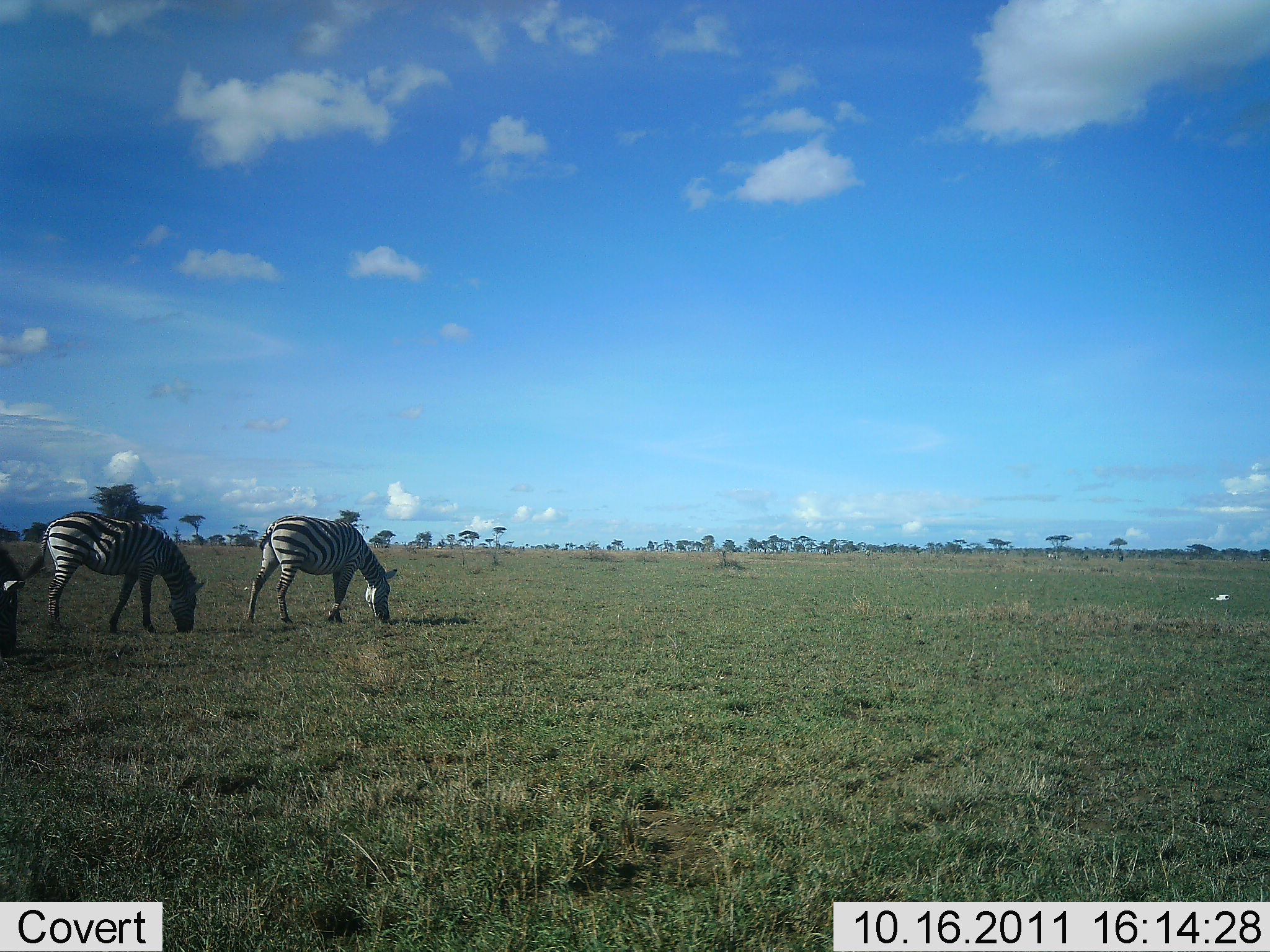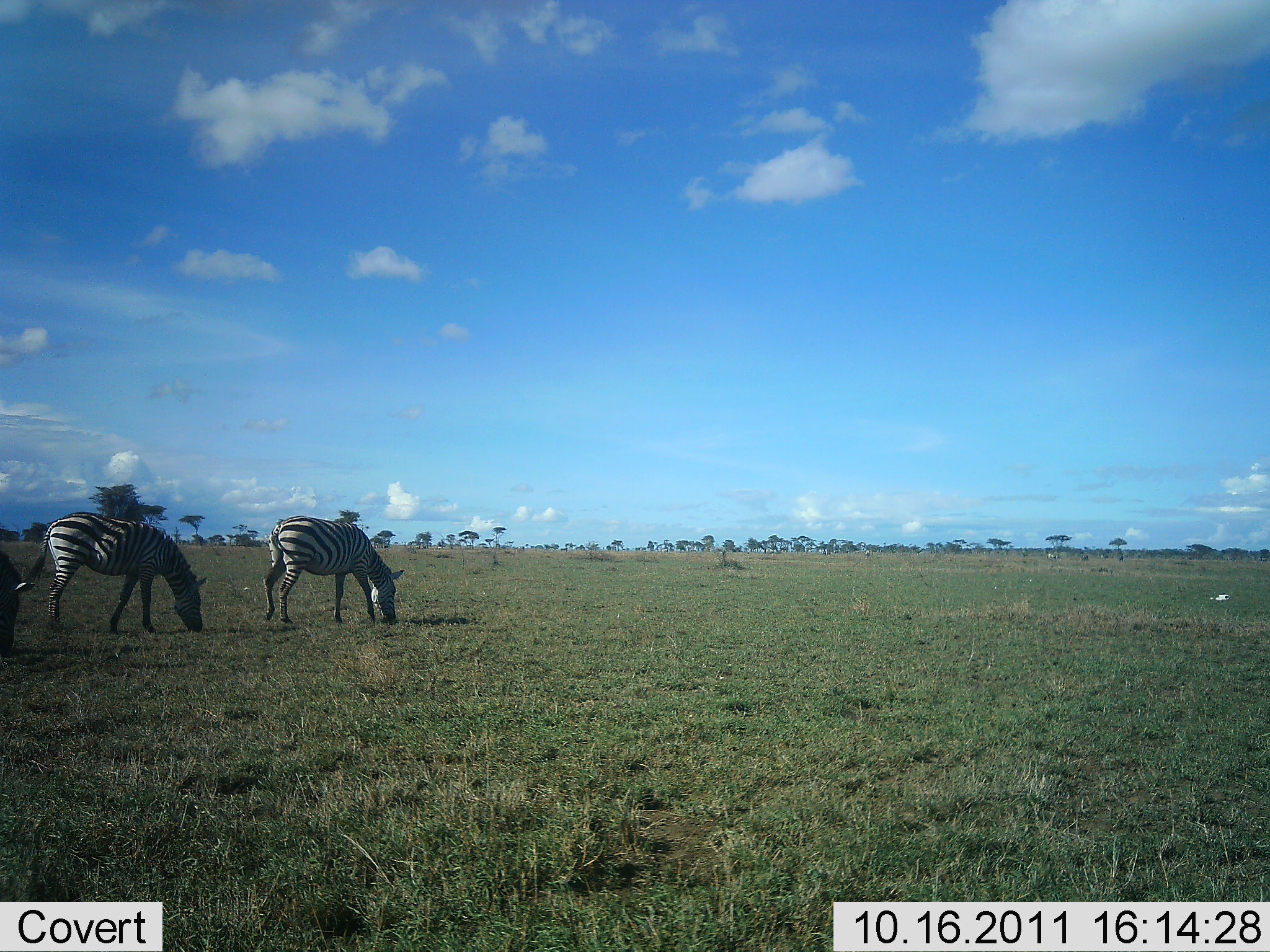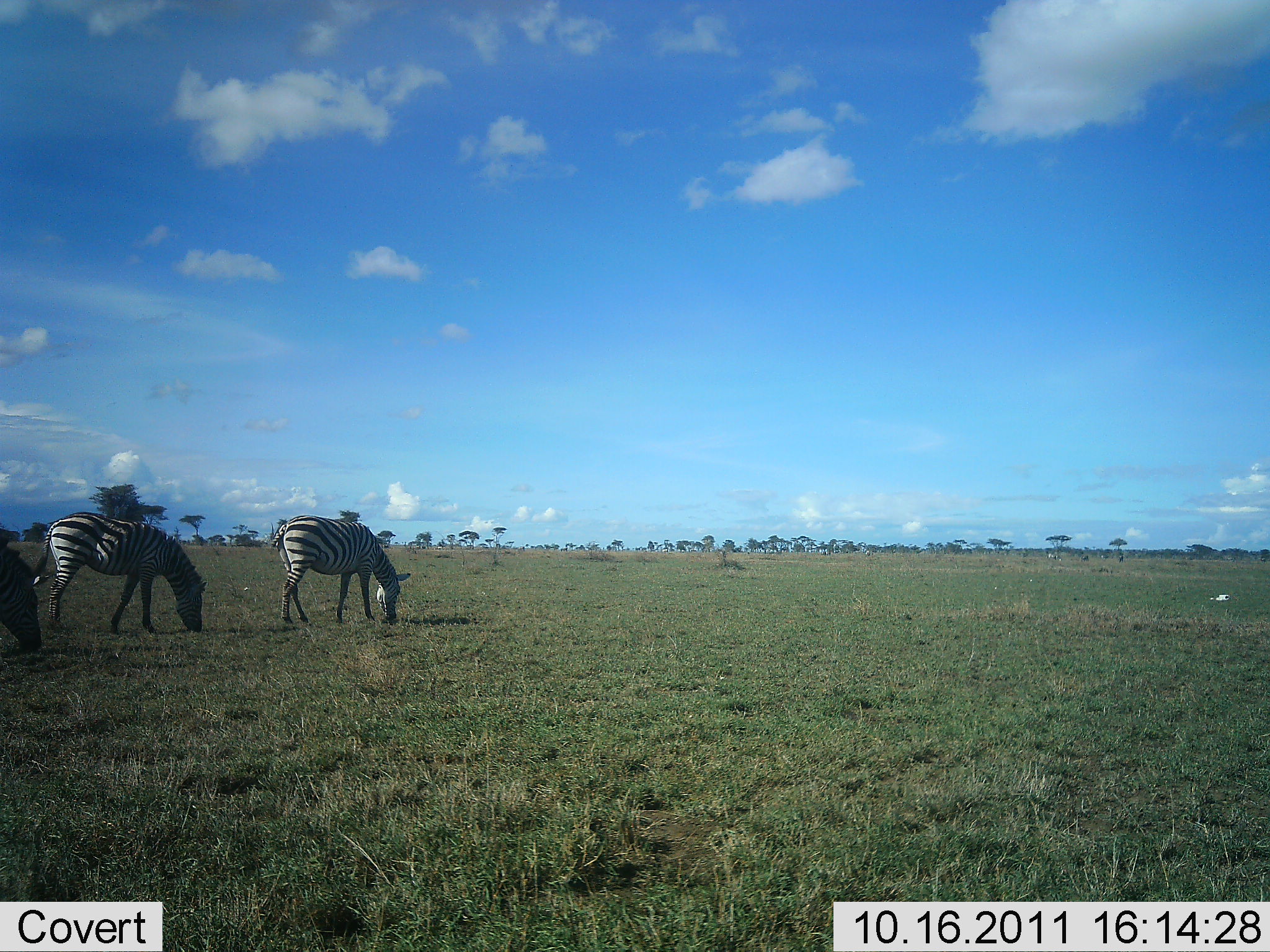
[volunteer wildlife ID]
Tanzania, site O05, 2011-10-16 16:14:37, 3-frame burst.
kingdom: Animalia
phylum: Chordata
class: Mammalia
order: Perissodactyla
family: Equidae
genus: Equus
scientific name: Equus quagga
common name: plains zebra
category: zebra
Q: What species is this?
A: Zebra (plains zebra) (Equus quagga).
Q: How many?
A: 3.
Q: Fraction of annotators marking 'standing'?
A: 15%.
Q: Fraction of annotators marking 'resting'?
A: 0%.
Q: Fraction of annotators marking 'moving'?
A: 8%.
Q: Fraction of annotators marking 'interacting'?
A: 0%.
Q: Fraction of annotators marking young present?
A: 0%.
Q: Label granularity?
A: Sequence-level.